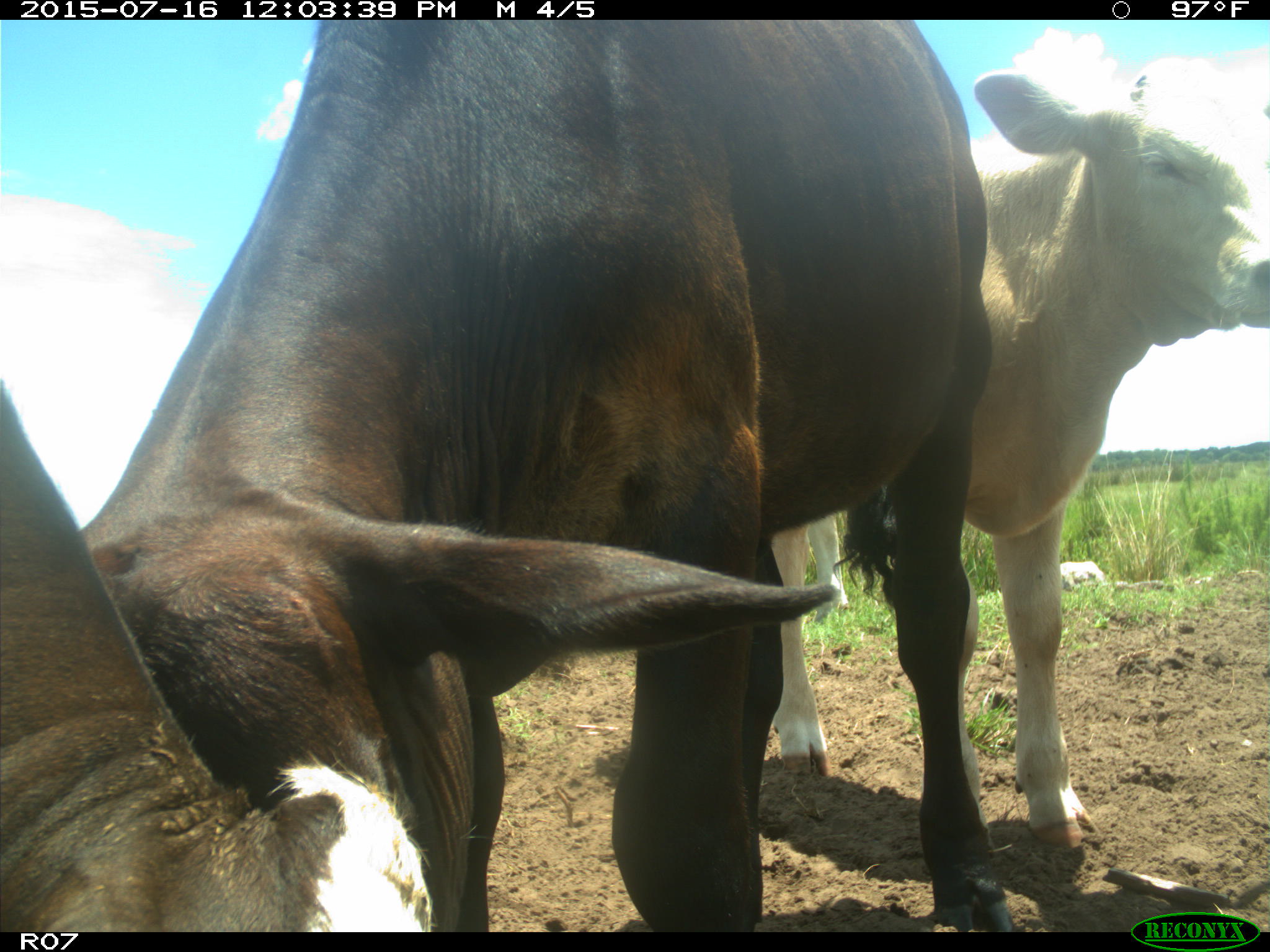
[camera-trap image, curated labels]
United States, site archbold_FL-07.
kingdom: Animalia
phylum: Chordata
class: Mammalia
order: Artiodactyla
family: Bovidae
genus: Bos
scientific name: Bos taurus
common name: domestic cow